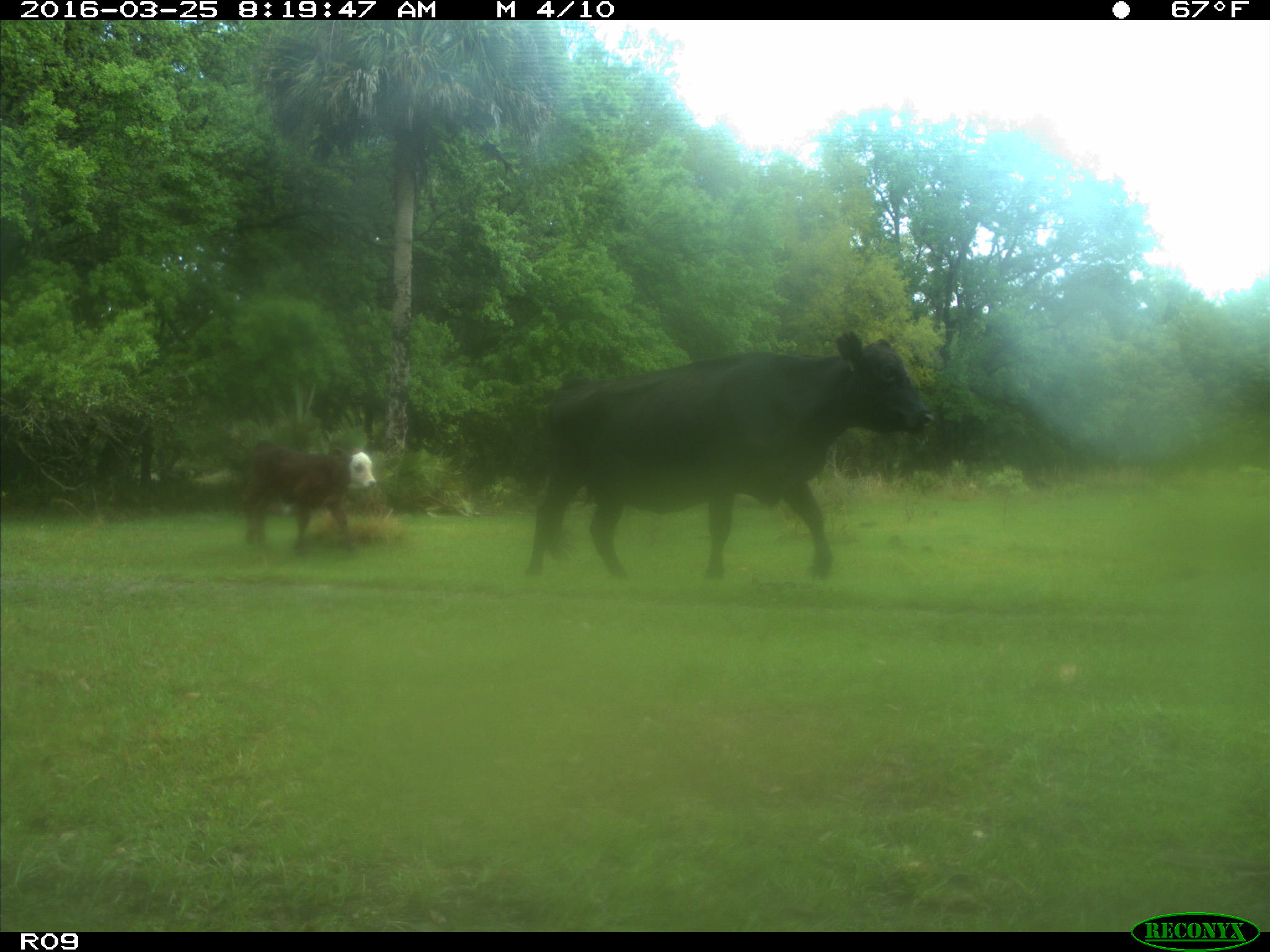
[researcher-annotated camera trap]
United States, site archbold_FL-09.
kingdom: Animalia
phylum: Chordata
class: Mammalia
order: Artiodactyla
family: Bovidae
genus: Bos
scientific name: Bos taurus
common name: domestic cow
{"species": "Bos taurus (domestic cow)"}